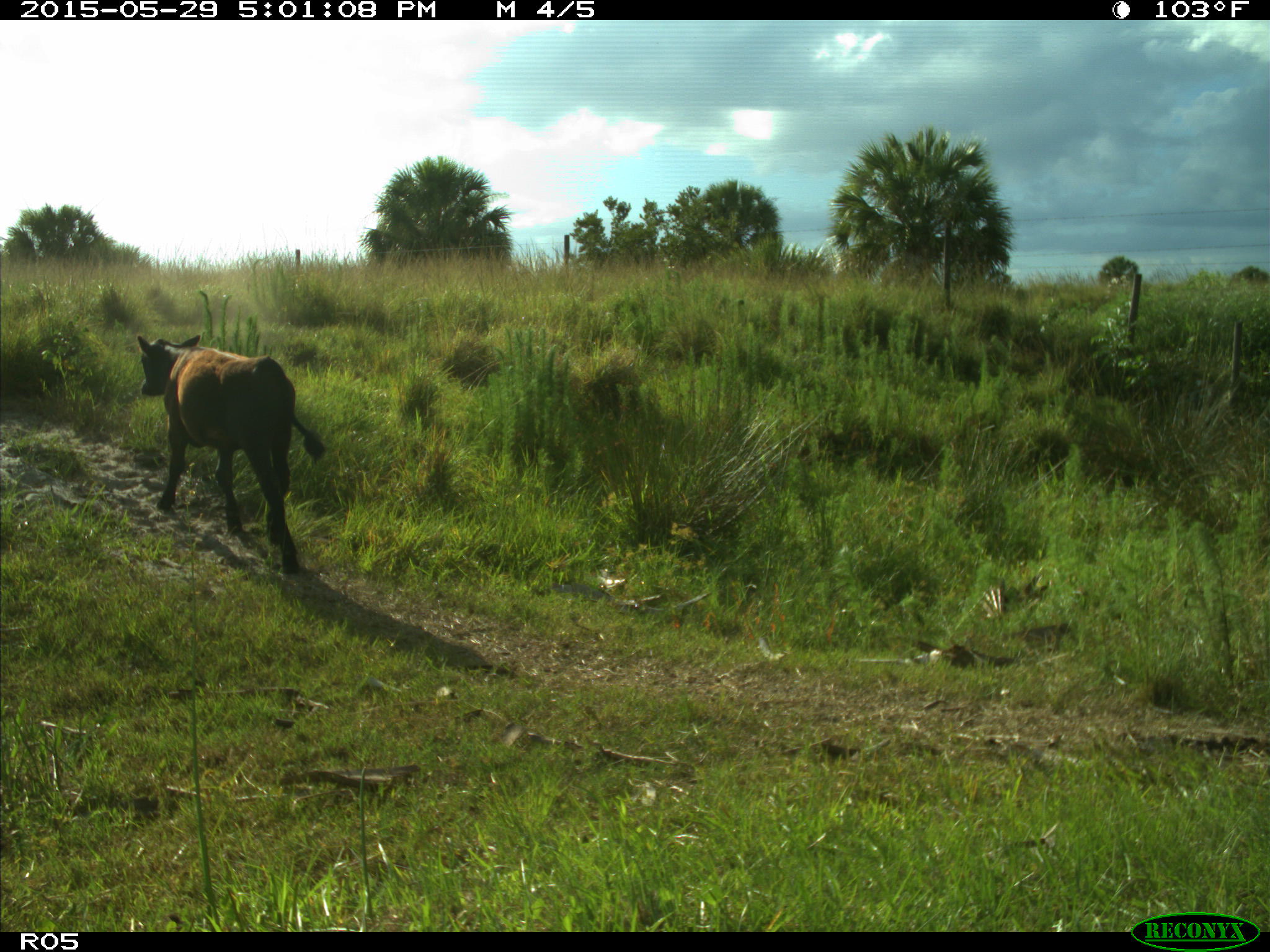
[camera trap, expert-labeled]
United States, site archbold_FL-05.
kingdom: Animalia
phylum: Chordata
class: Mammalia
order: Artiodactyla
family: Bovidae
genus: Bos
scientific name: Bos taurus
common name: domestic cow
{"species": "Bos taurus (domestic cow)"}